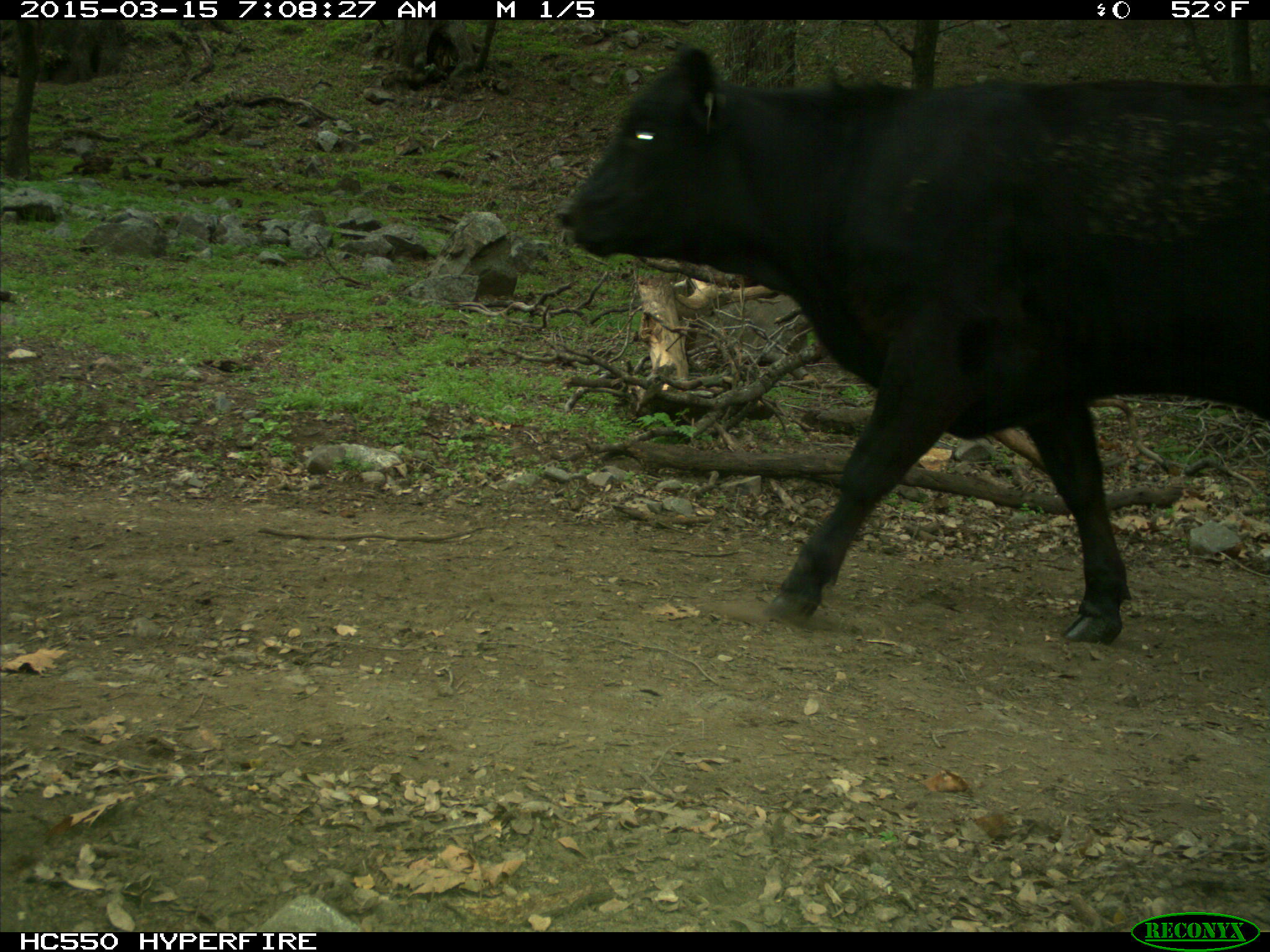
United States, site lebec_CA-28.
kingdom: Animalia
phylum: Chordata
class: Mammalia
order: Artiodactyla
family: Bovidae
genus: Bos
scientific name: Bos taurus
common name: domestic cow